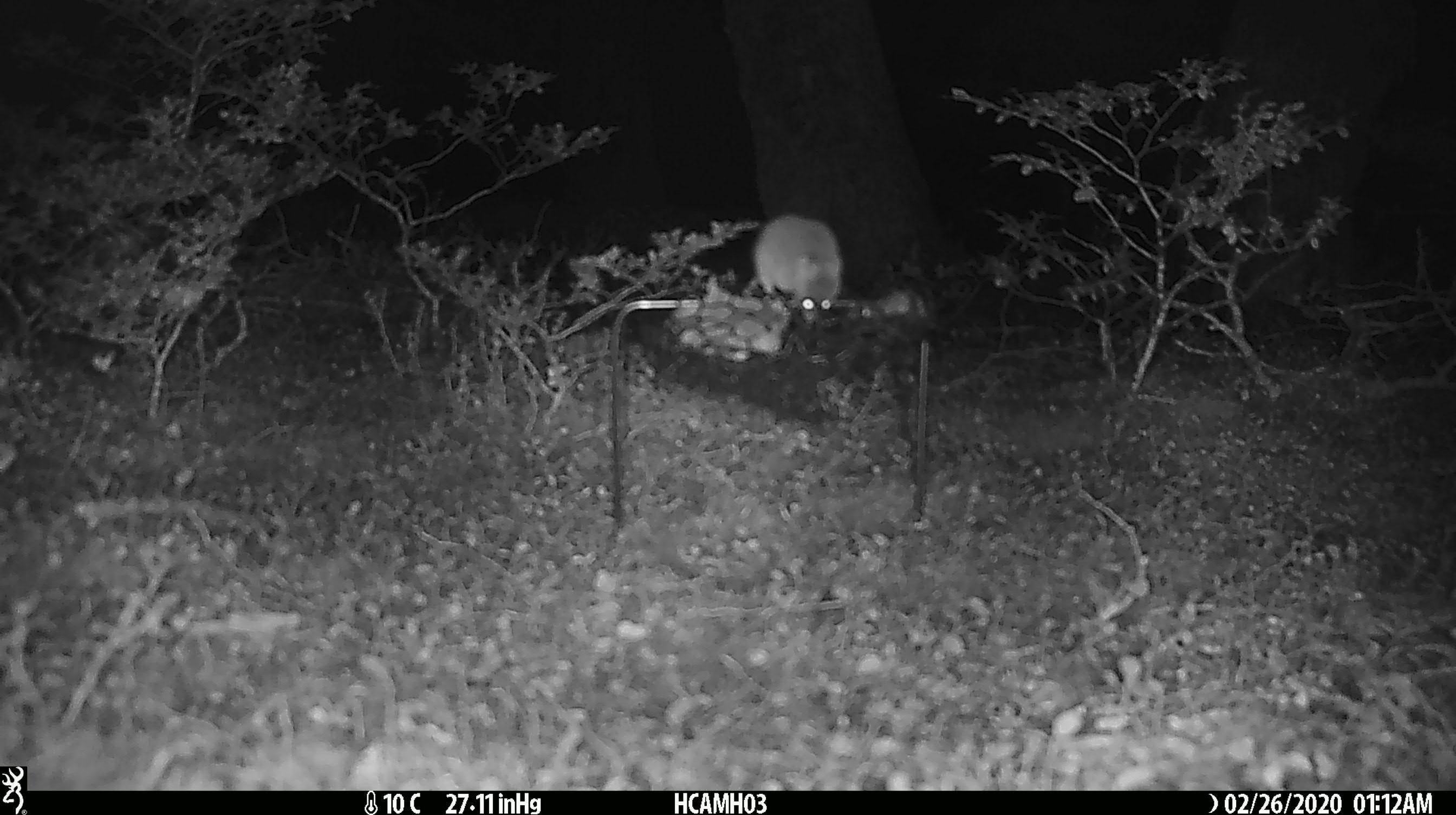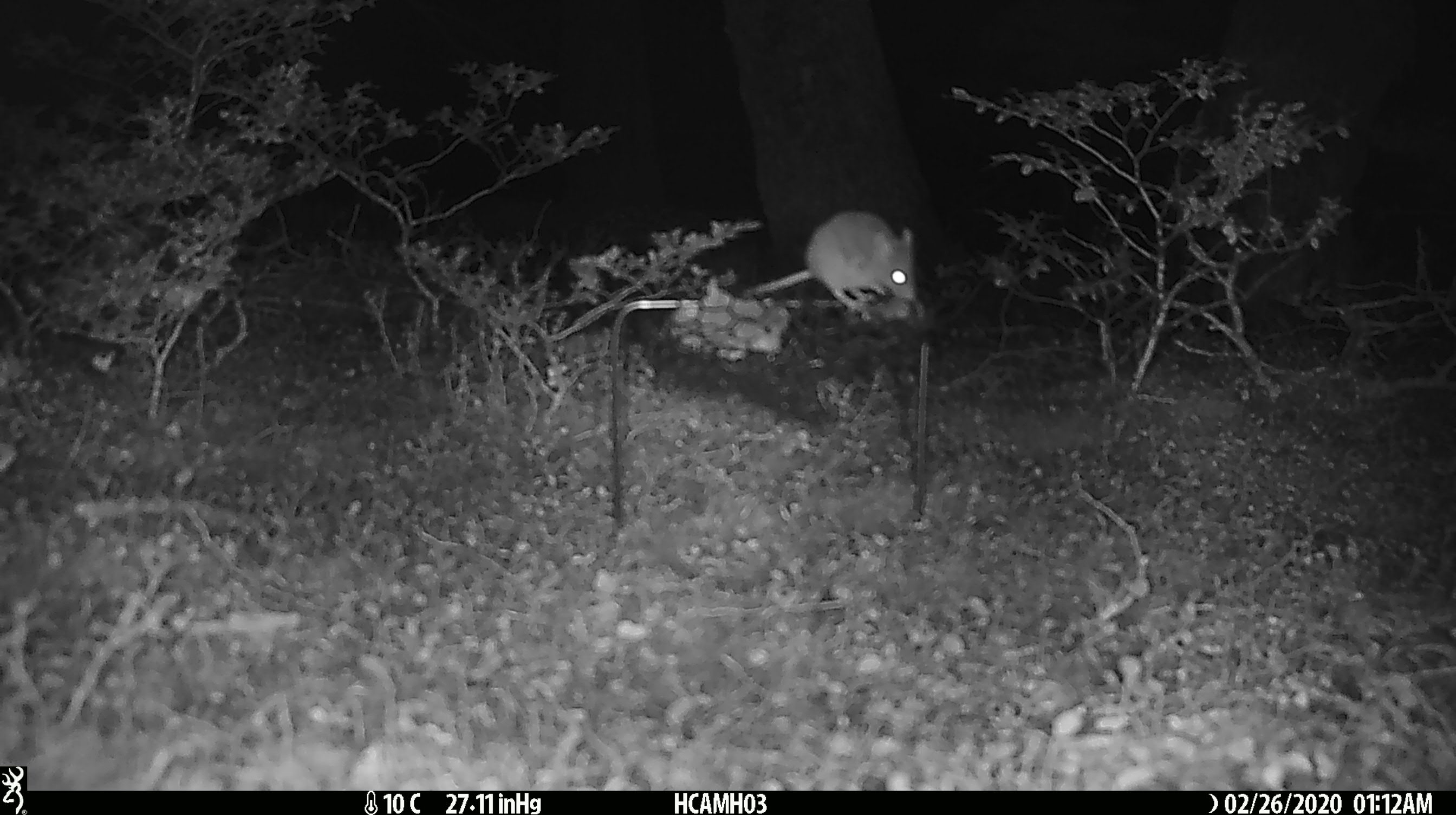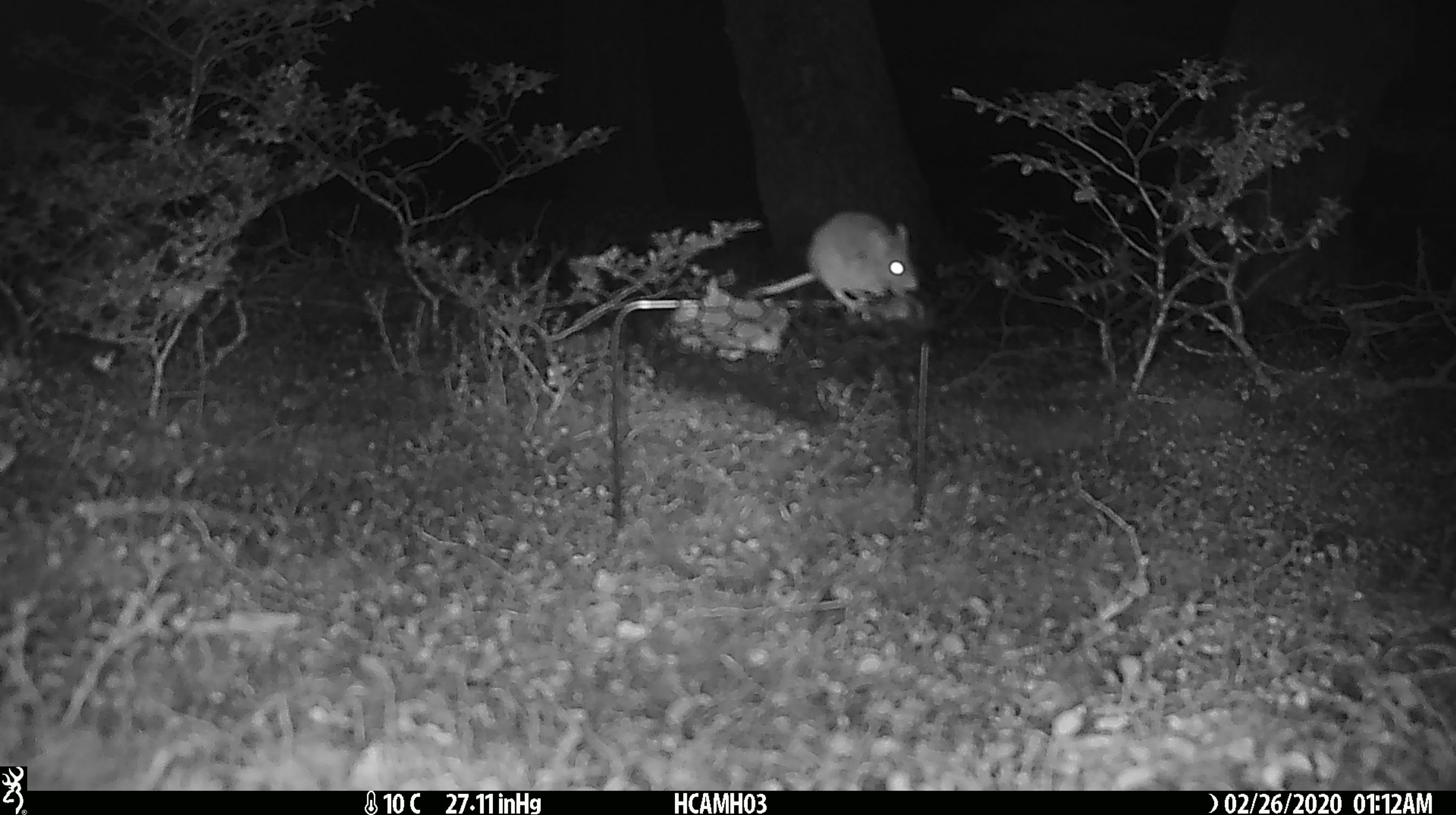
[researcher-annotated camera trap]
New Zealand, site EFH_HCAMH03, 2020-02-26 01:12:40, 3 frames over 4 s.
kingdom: Animalia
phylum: Chordata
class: Mammalia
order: Rodentia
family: Muridae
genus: Mus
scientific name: Mus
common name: mouse